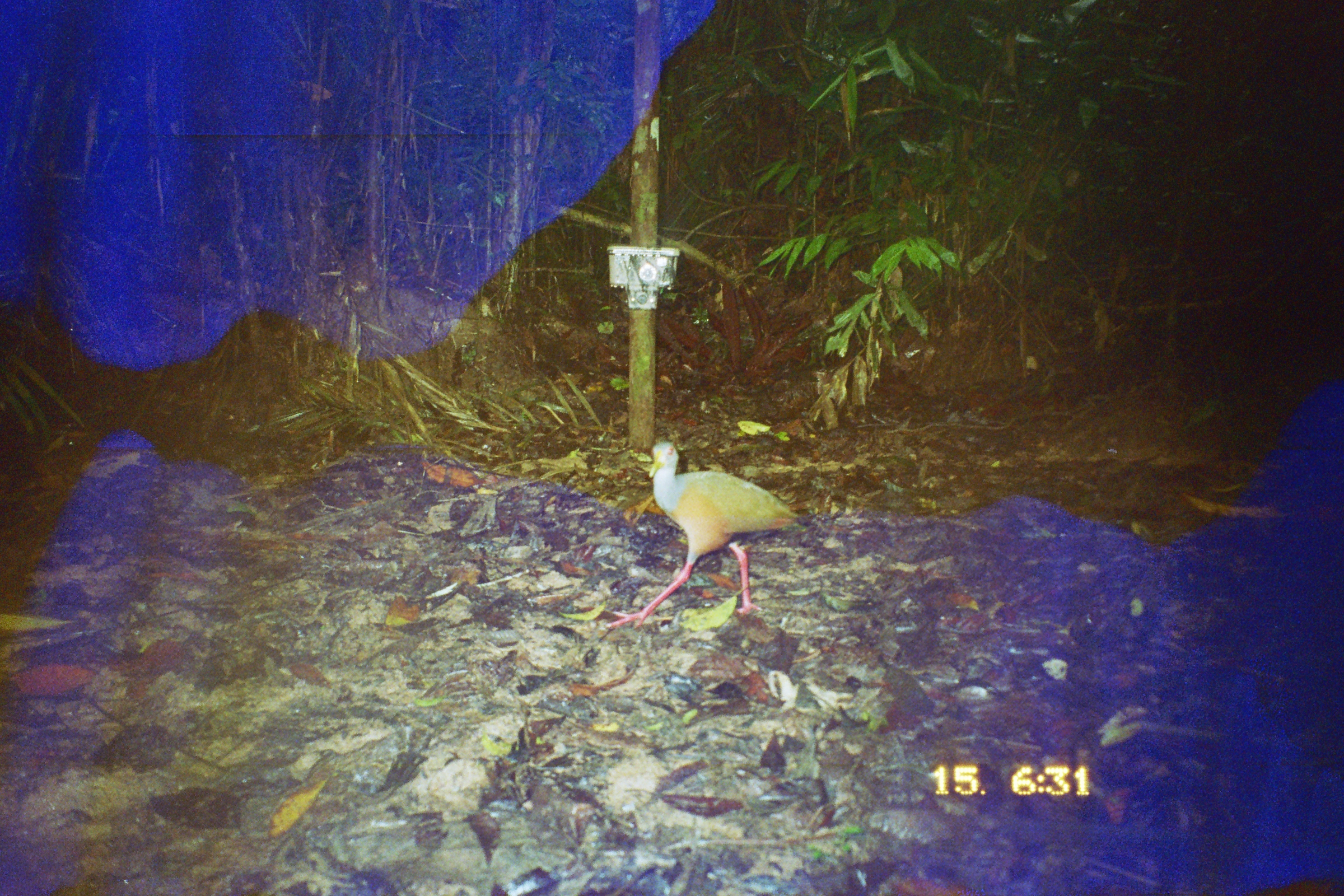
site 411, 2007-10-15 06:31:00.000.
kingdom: Animalia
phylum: Chordata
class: Aves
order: Gruiformes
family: Rallidae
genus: Aramides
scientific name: Aramides cajaneus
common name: gray-cowled wood-rail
Aramides cajaneus (gray-cowled wood-rail).